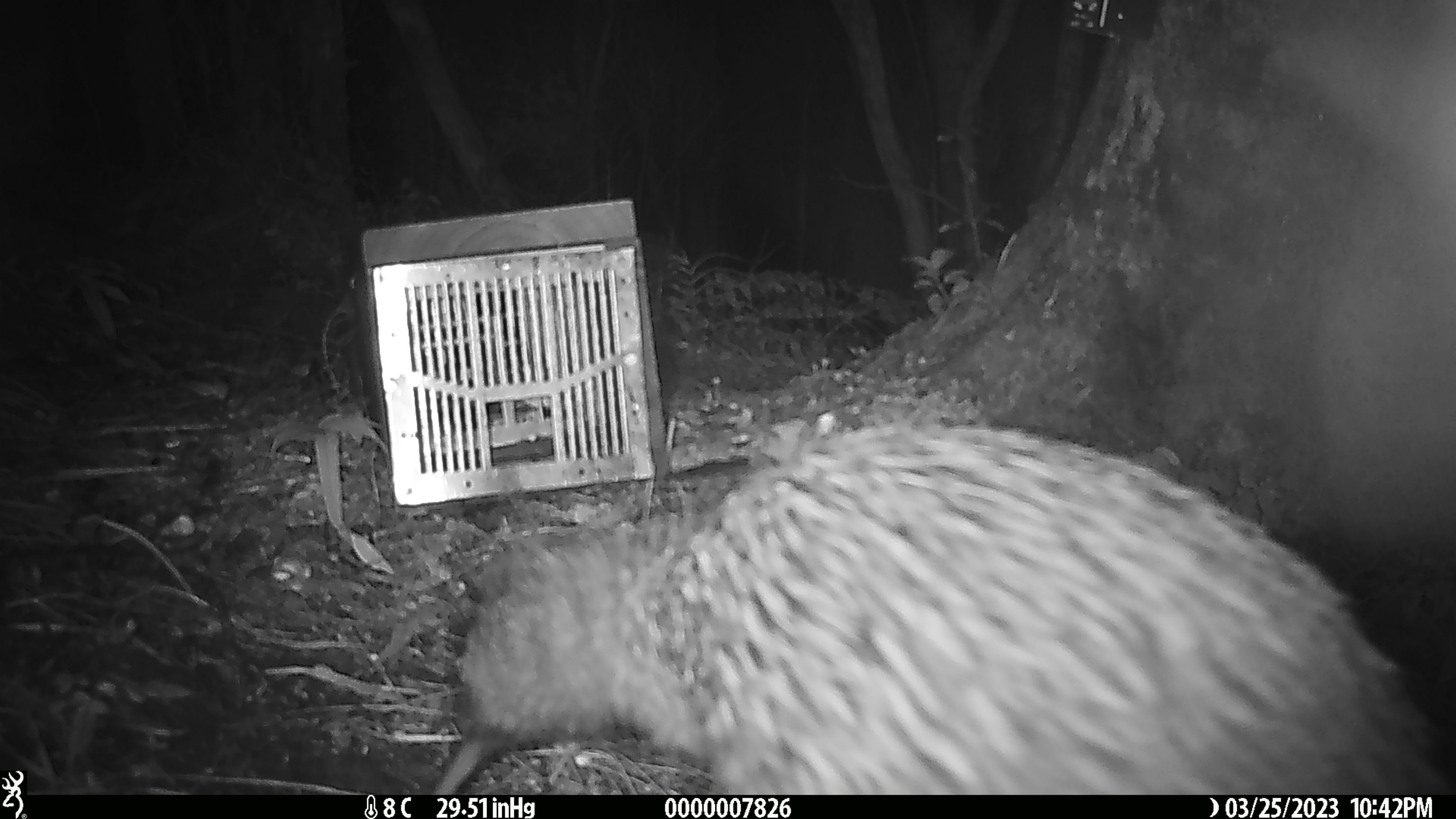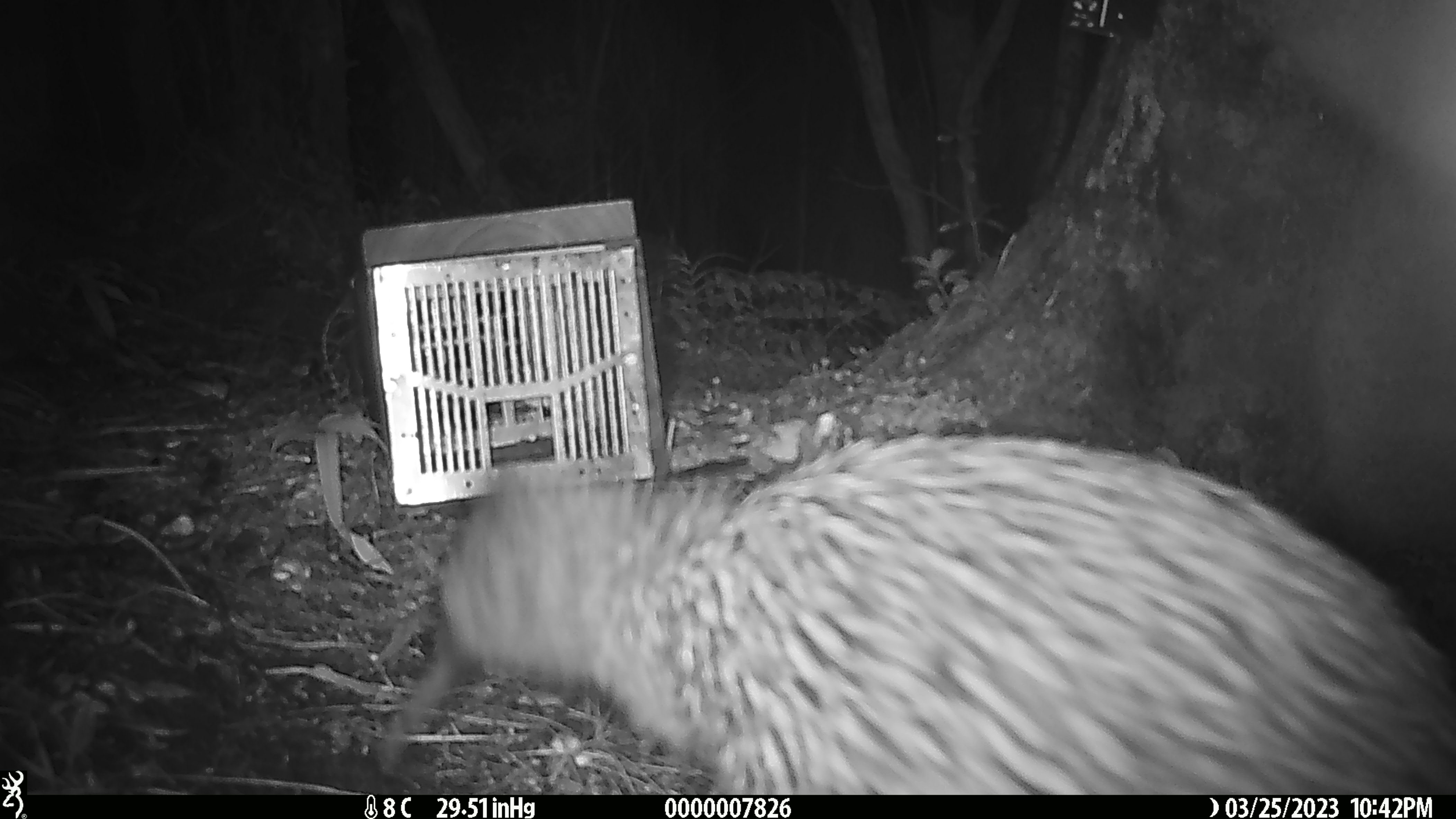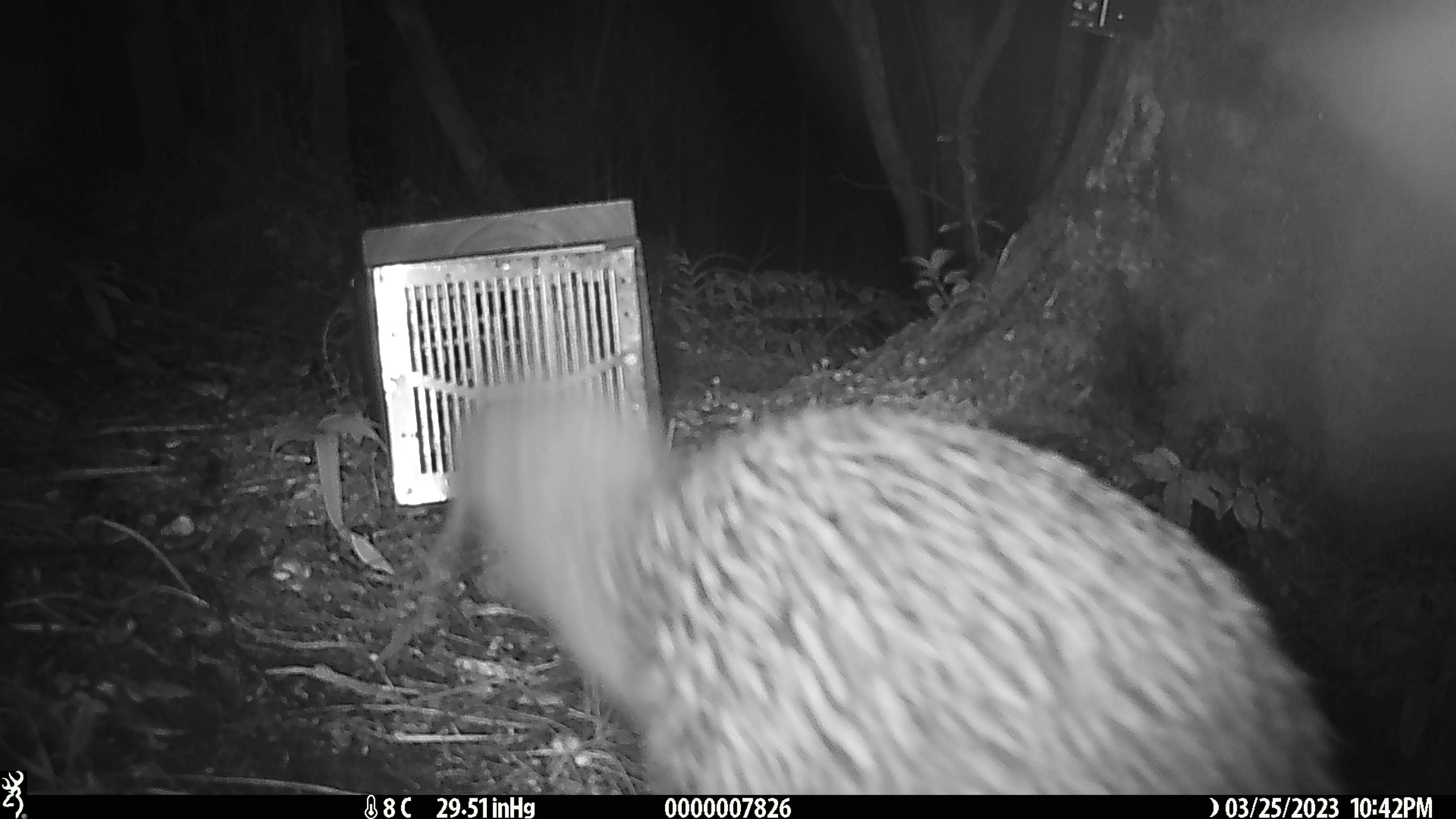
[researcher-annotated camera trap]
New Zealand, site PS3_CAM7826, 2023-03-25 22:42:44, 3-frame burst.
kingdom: Animalia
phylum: Chordata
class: Aves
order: Apterygiformes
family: Apterygidae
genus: Apteryx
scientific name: Apteryx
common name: kiwi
Kiwi (Apteryx).